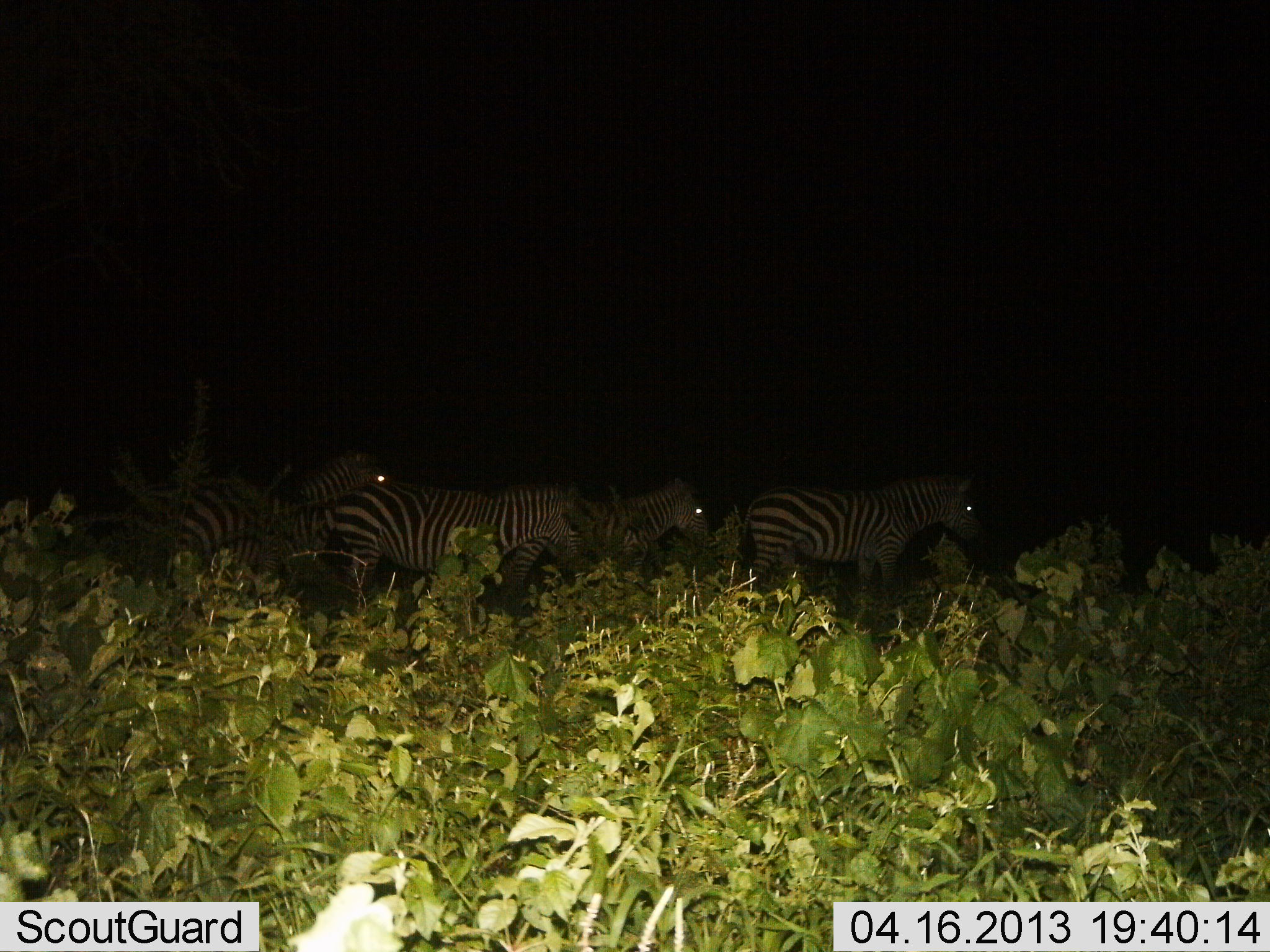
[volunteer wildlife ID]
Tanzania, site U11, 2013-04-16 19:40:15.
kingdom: Animalia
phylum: Chordata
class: Mammalia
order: Perissodactyla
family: Equidae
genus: Equus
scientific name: Equus quagga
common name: plains zebra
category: zebra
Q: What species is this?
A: Zebra (plains zebra) (Equus quagga).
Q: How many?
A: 4.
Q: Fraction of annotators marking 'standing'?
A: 80%.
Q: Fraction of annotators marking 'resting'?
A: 7%.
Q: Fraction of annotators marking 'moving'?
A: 27%.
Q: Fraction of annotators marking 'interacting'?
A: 0%.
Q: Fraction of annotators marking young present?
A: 0%.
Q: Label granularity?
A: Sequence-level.